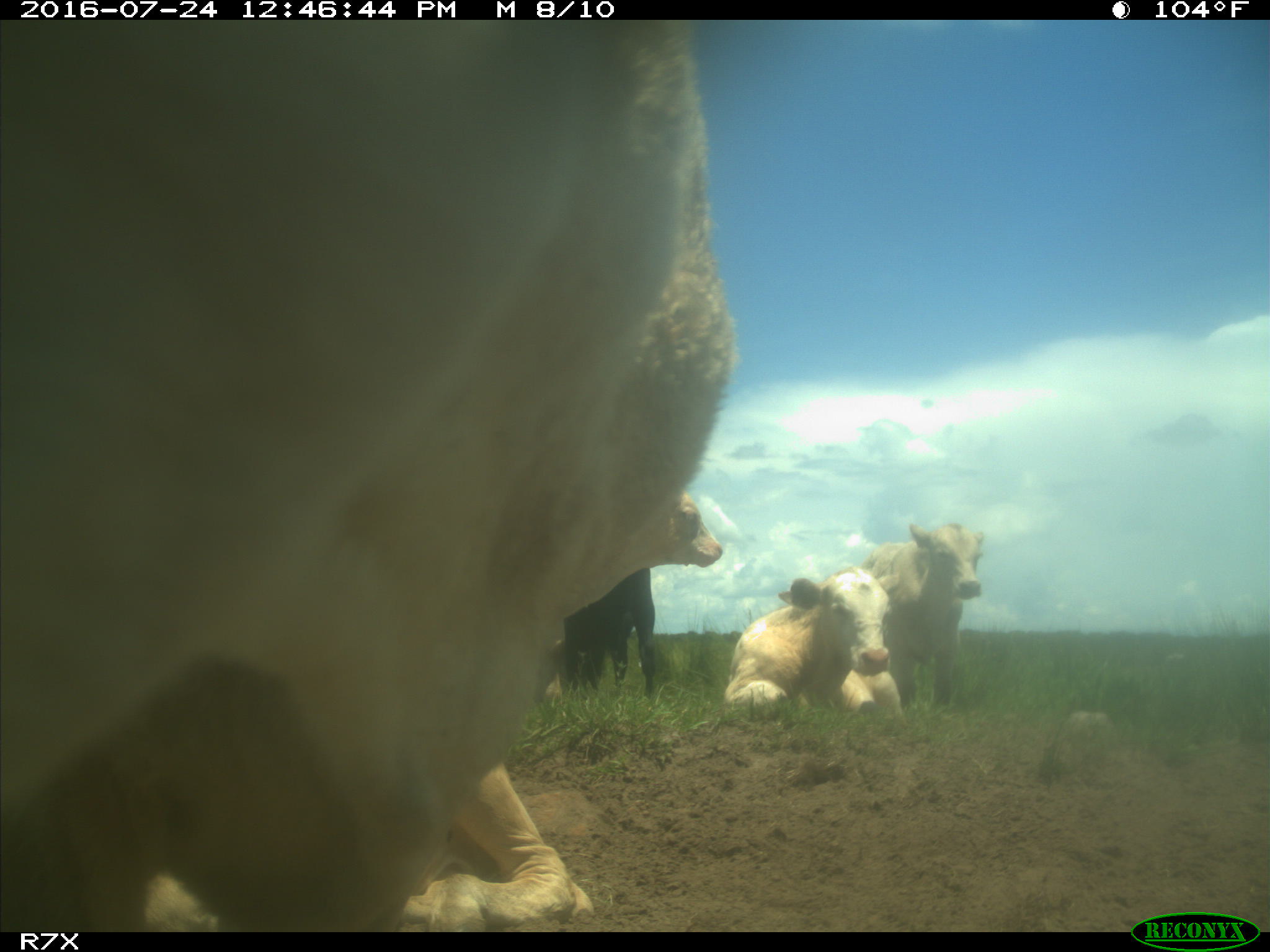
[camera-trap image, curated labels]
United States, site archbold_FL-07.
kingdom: Animalia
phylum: Chordata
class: Mammalia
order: Artiodactyla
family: Bovidae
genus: Bos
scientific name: Bos taurus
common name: domestic cow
Bos taurus (domestic cow).